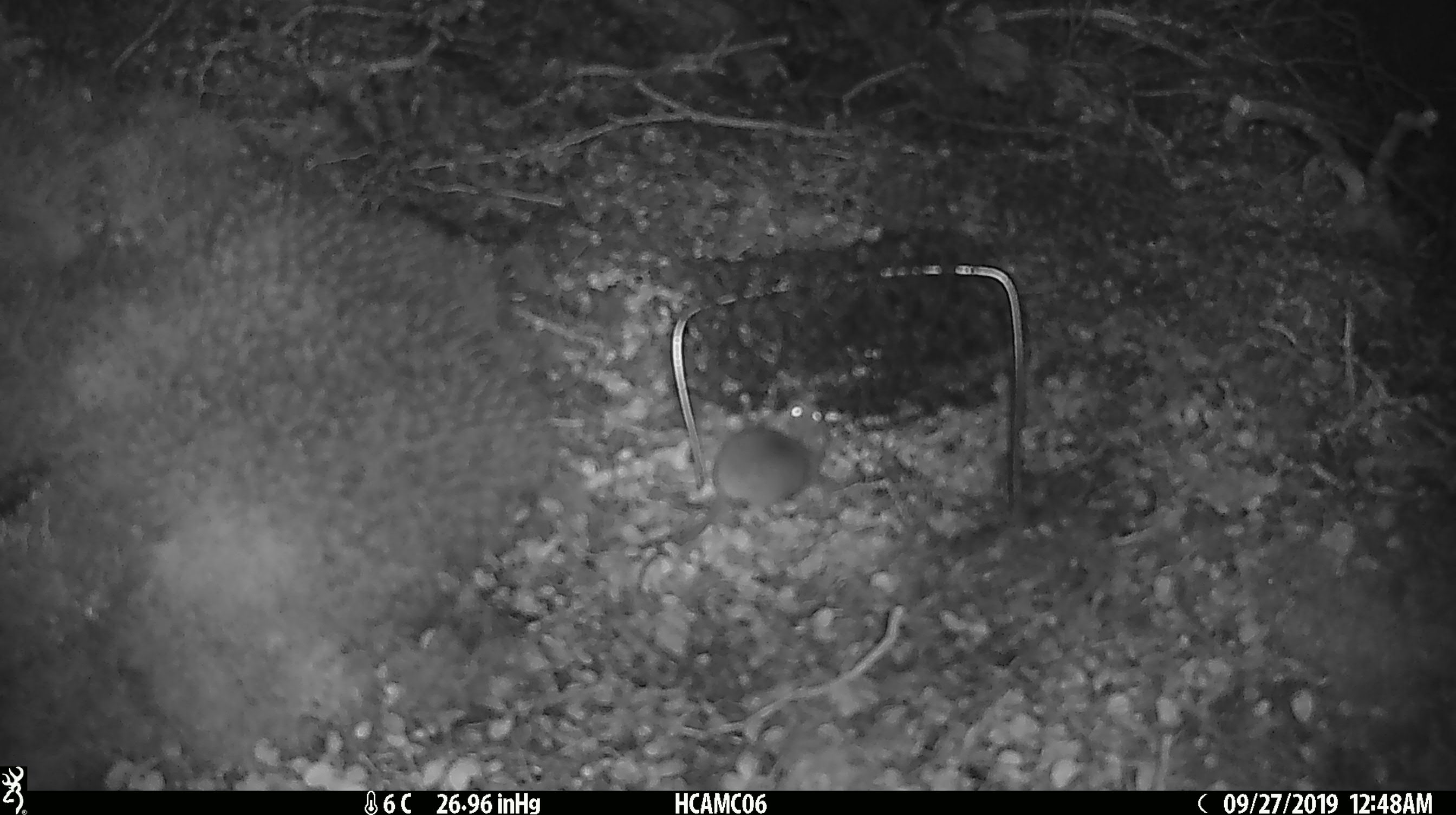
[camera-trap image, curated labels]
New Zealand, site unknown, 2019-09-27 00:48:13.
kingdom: Animalia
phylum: Chordata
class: Mammalia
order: Rodentia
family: Muridae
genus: Mus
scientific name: Mus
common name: mouse